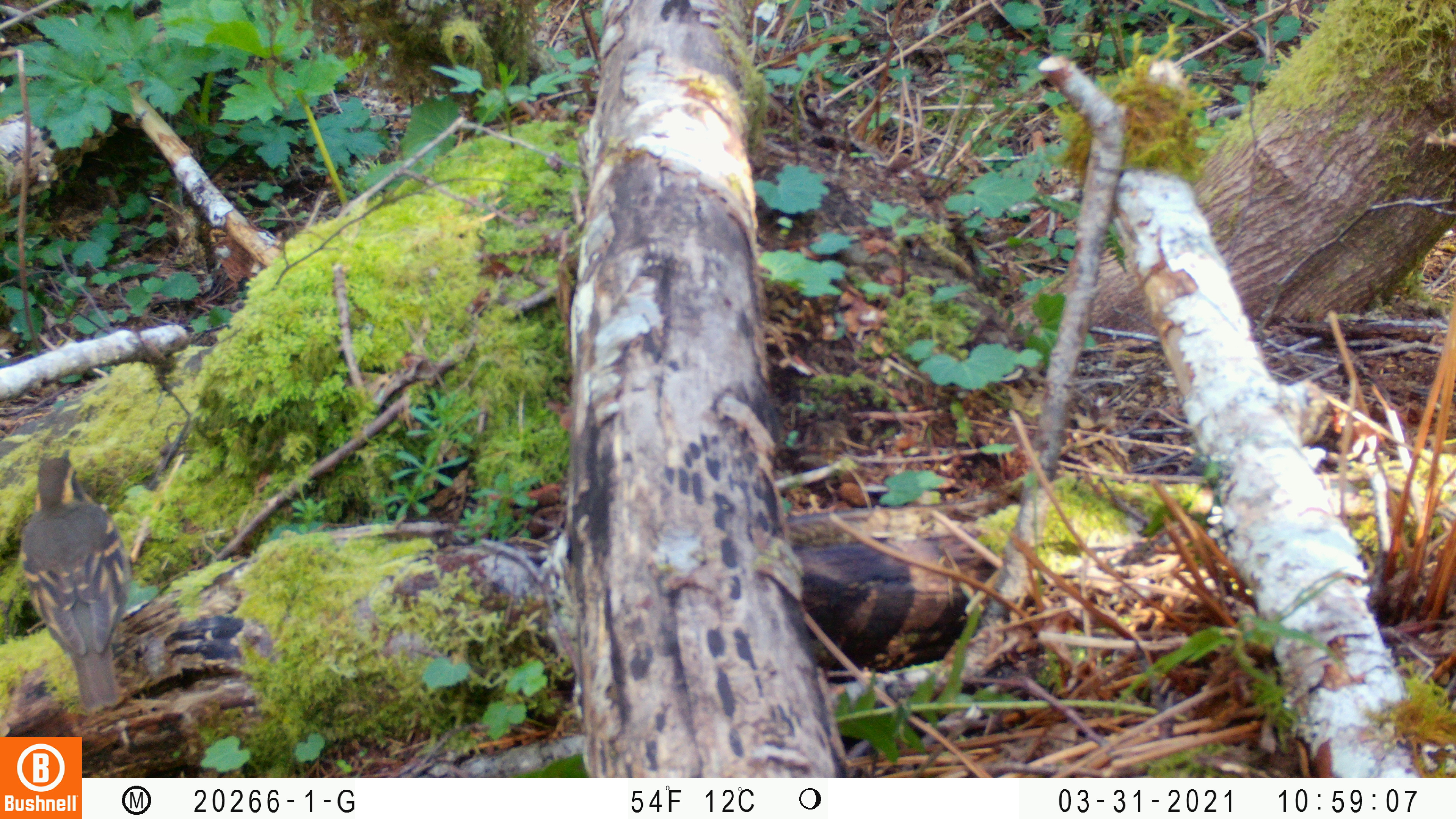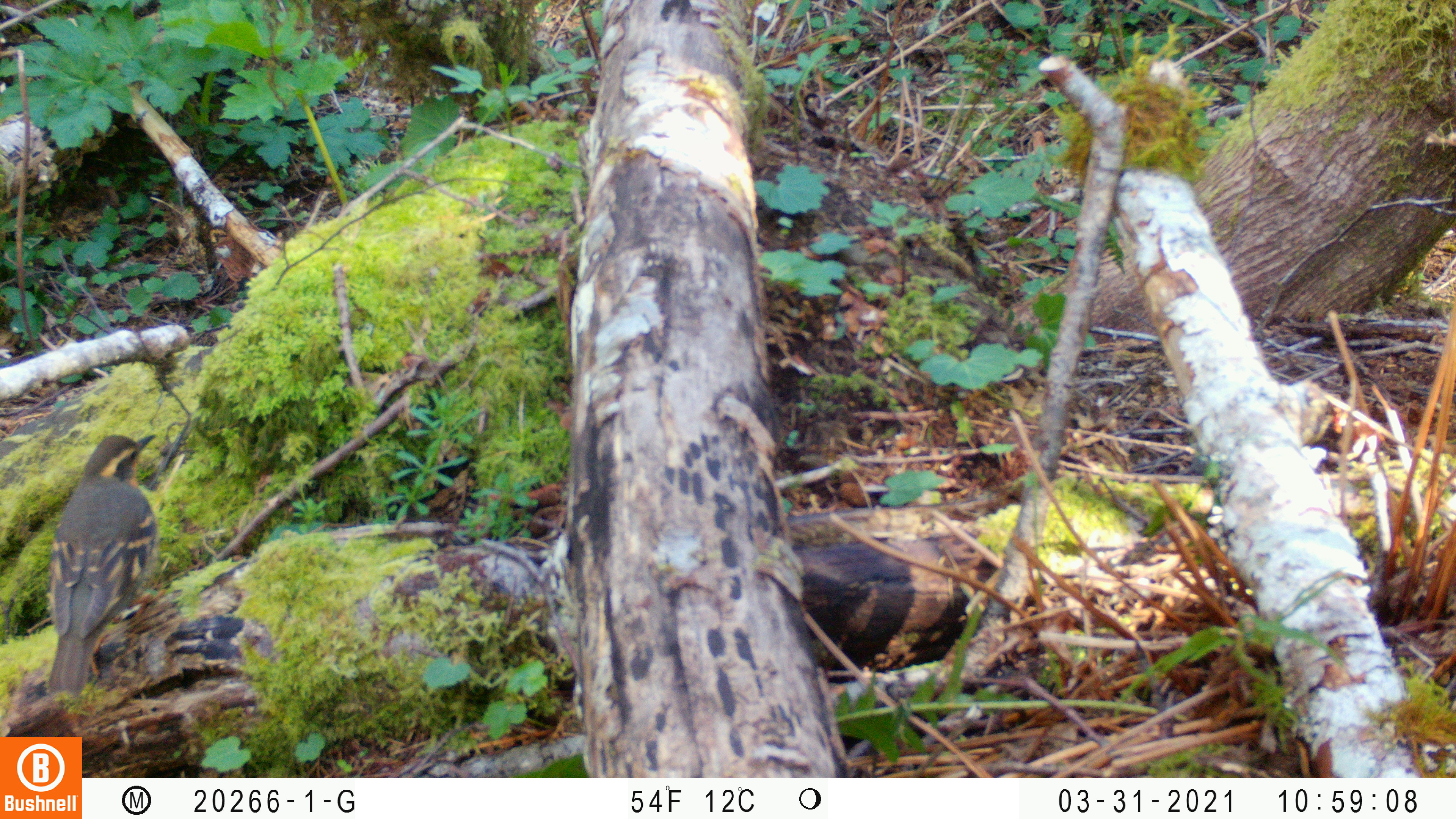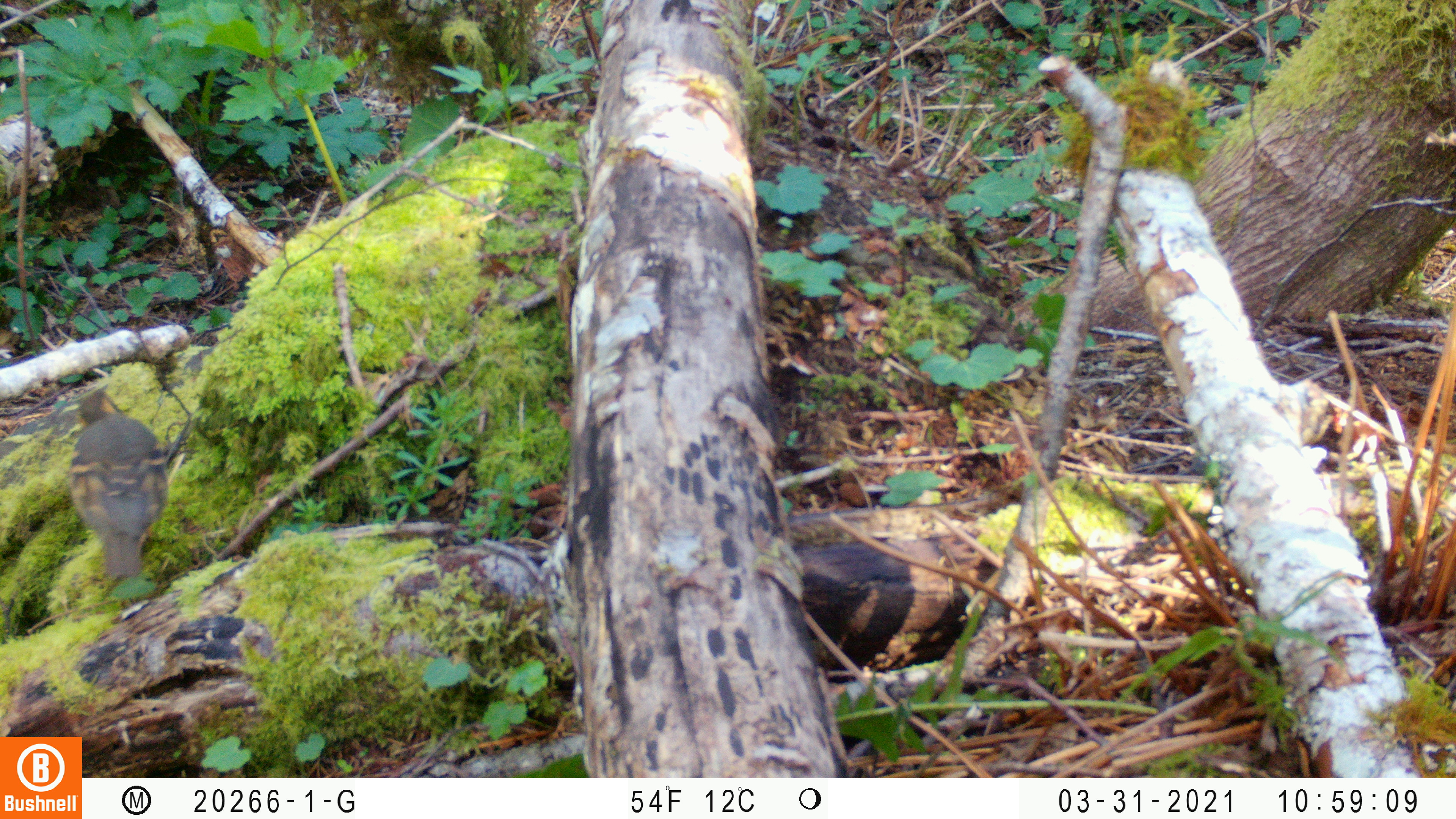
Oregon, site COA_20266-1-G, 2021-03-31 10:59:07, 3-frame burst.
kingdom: Animalia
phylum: Chordata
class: Aves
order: Passeriformes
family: Turdidae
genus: Ixoreus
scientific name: Ixoreus naevius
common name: varied thrush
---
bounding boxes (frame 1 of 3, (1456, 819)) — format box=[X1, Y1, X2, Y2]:
varied thrush: box=[0, 425, 191, 722]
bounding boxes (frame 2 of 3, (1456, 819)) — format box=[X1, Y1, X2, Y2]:
varied thrush: box=[21, 415, 205, 716]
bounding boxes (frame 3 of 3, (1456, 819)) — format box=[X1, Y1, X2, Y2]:
varied thrush: box=[36, 359, 193, 604]